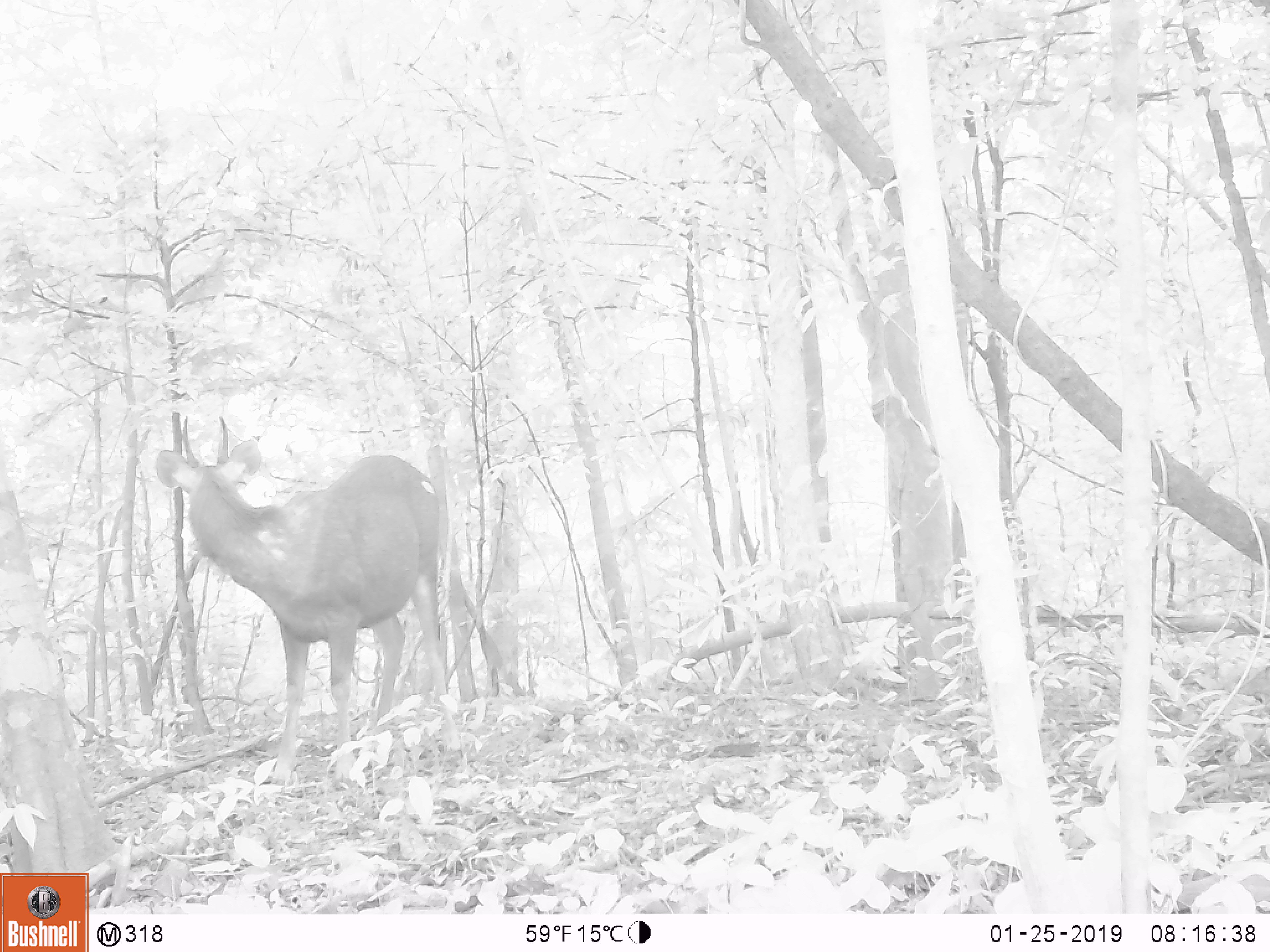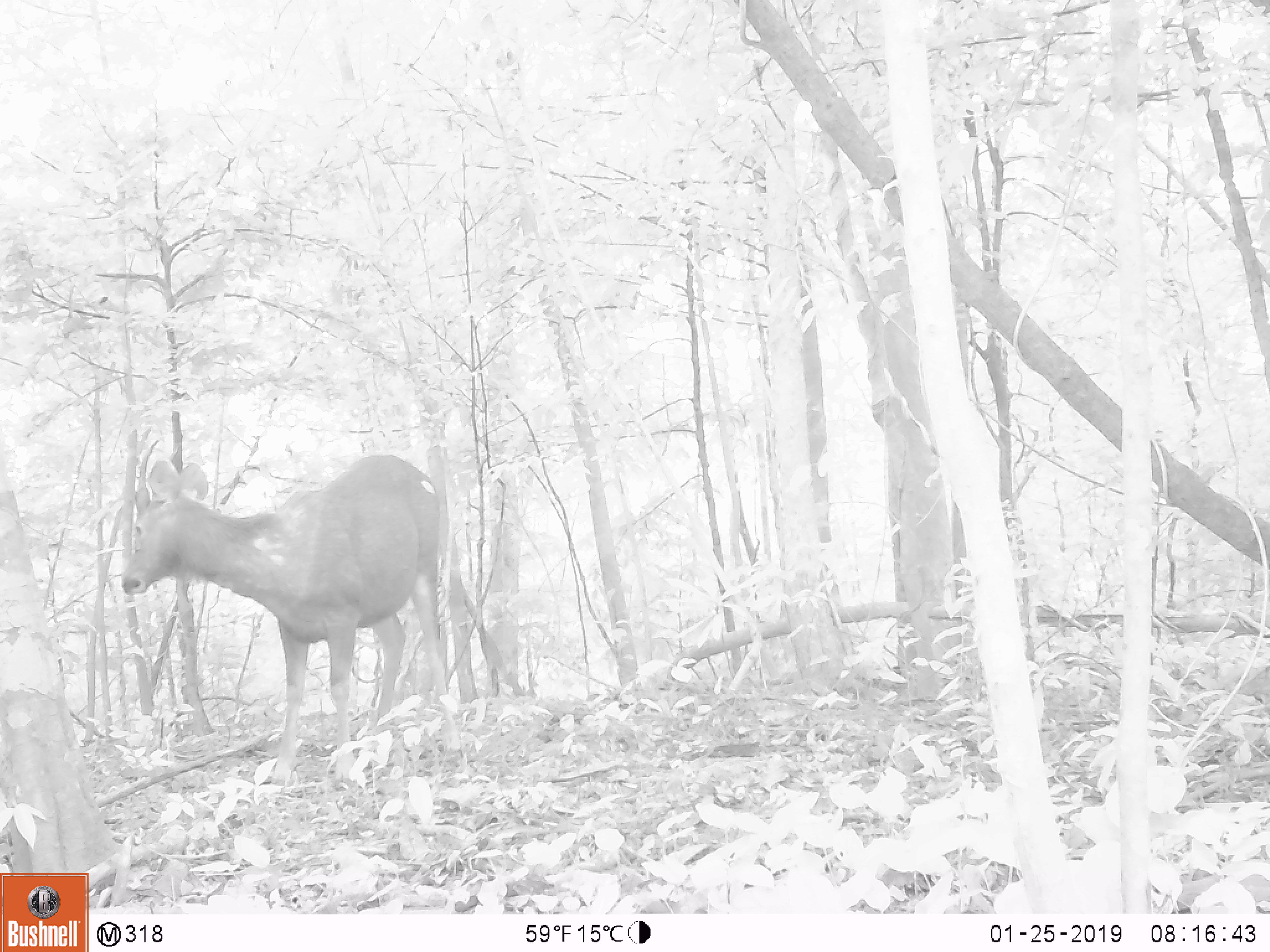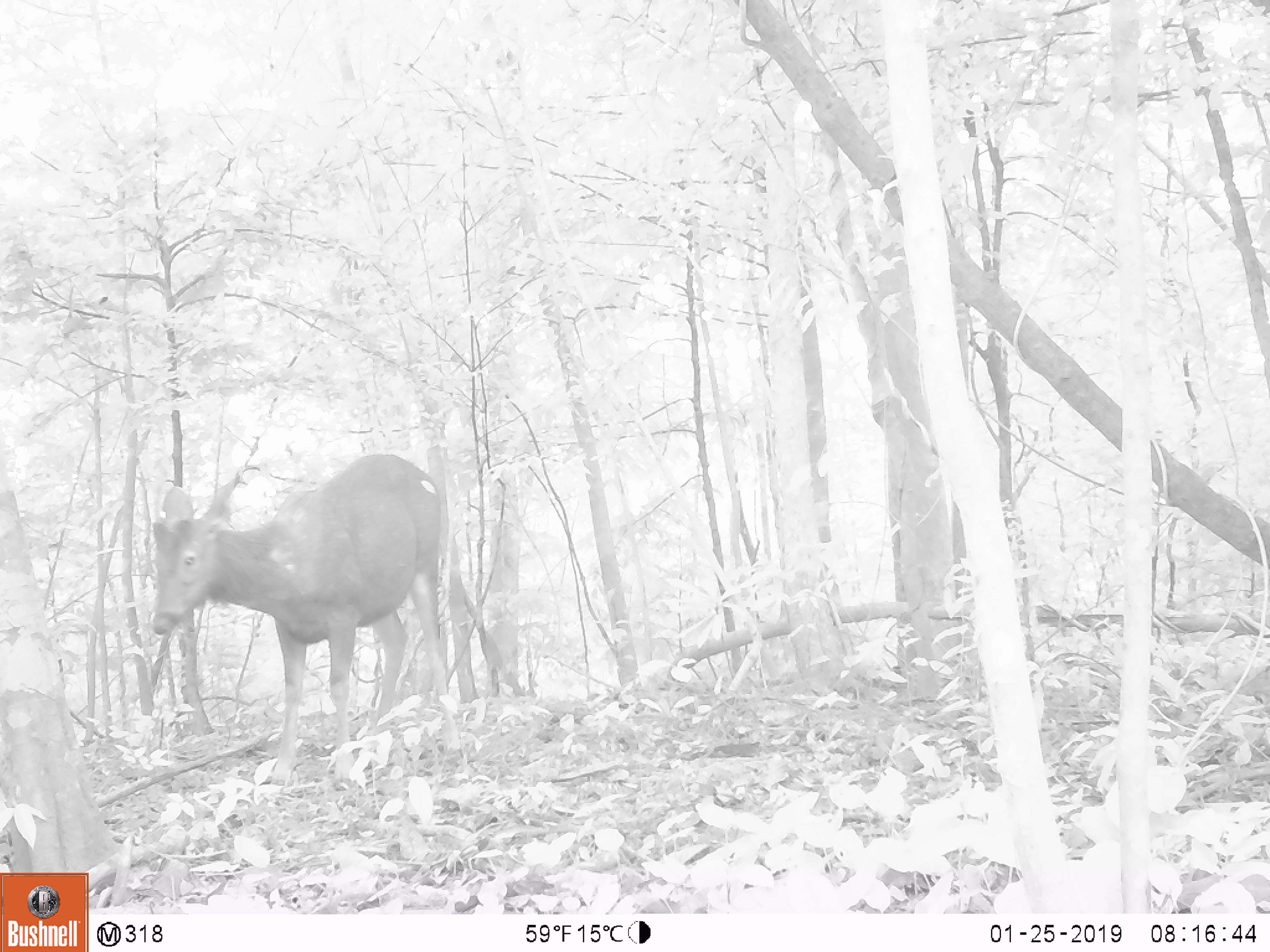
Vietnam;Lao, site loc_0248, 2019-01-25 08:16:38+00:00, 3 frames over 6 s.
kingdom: Animalia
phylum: Chordata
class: Mammalia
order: Artiodactyla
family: Cervidae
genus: Rusa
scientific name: Rusa unicolor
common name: sambar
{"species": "sambar (Rusa unicolor)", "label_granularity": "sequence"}